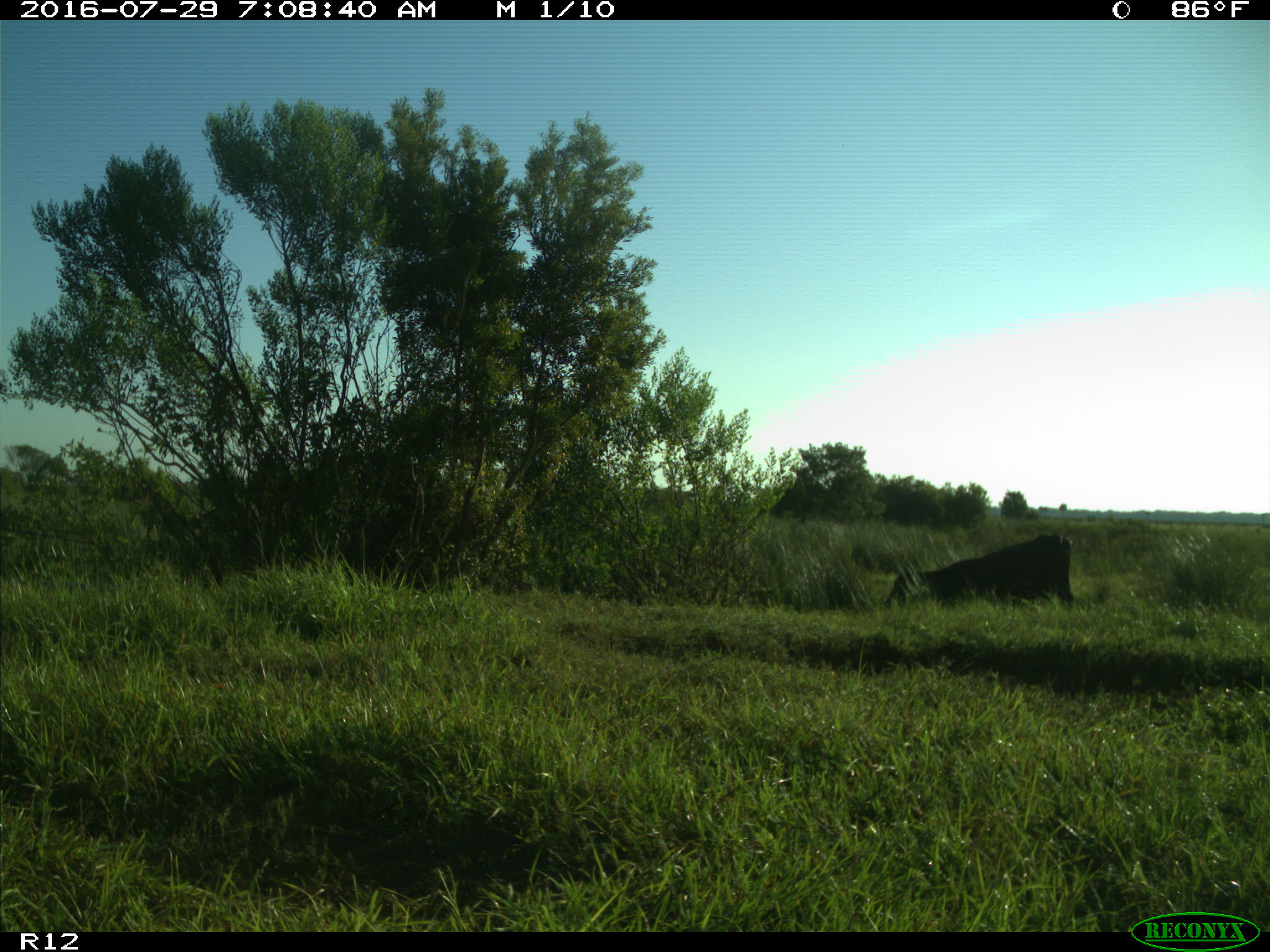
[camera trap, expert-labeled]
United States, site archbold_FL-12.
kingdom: Animalia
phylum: Chordata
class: Mammalia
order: Artiodactyla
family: Bovidae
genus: Bos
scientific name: Bos taurus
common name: domestic cow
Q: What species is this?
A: Bos taurus (domestic cow).